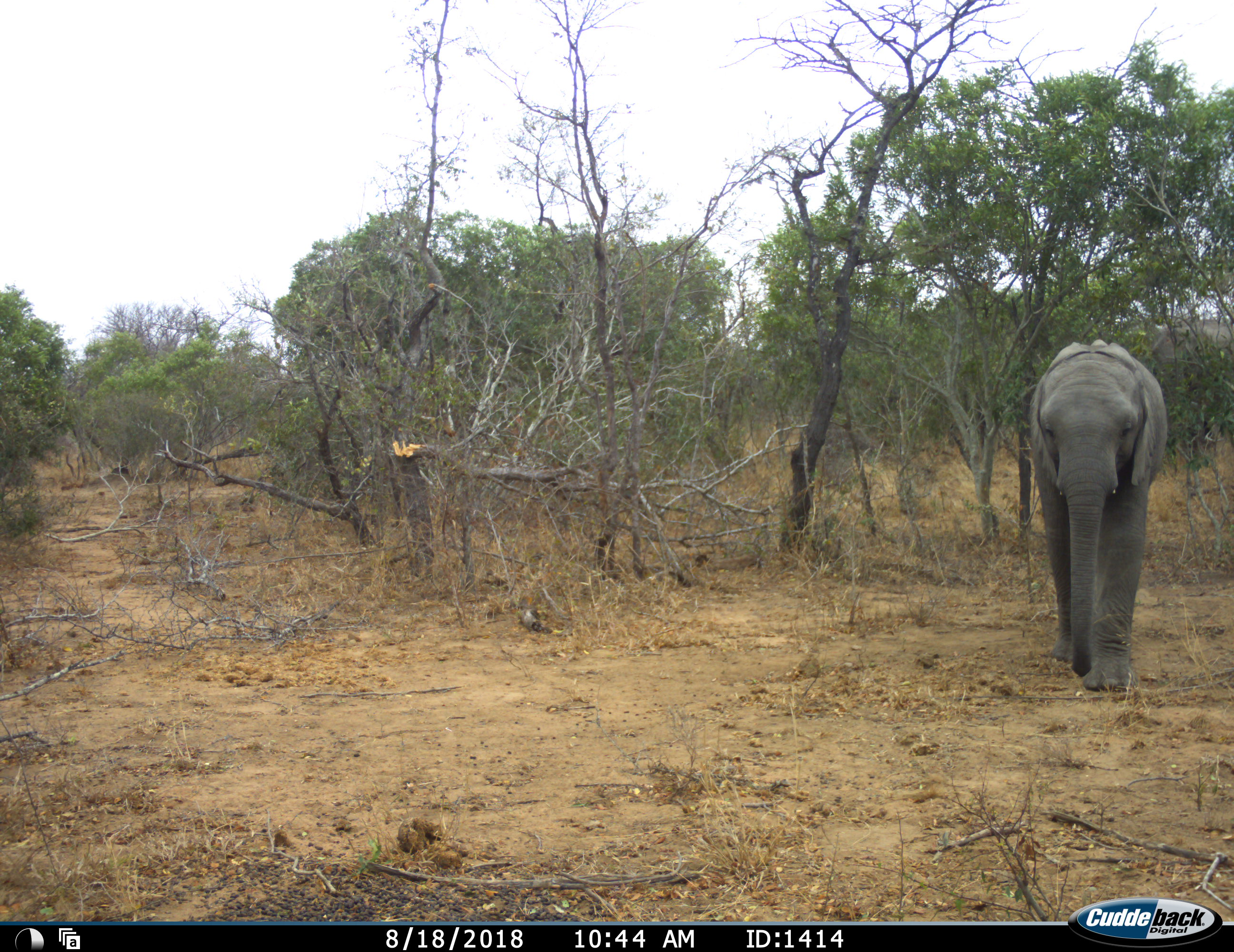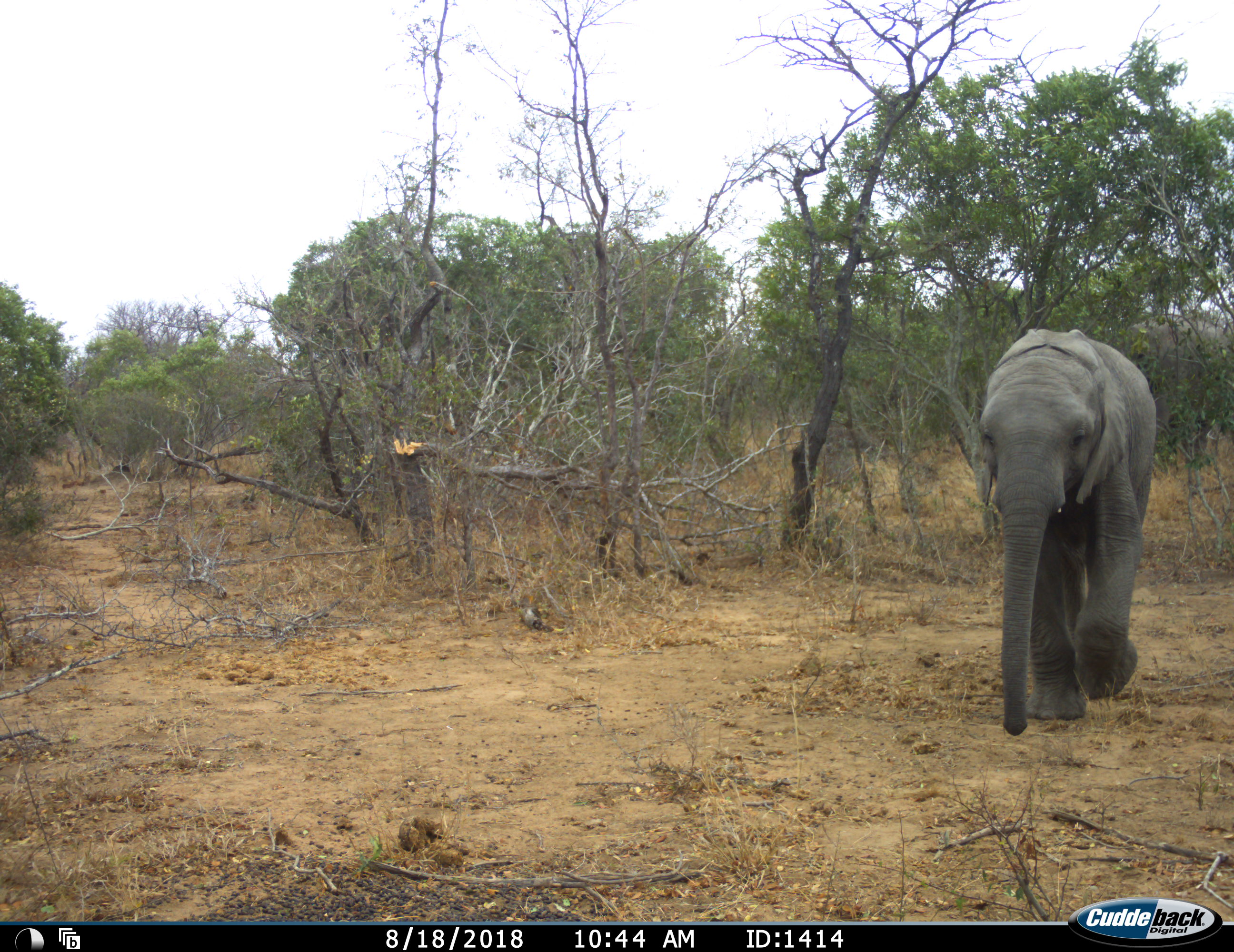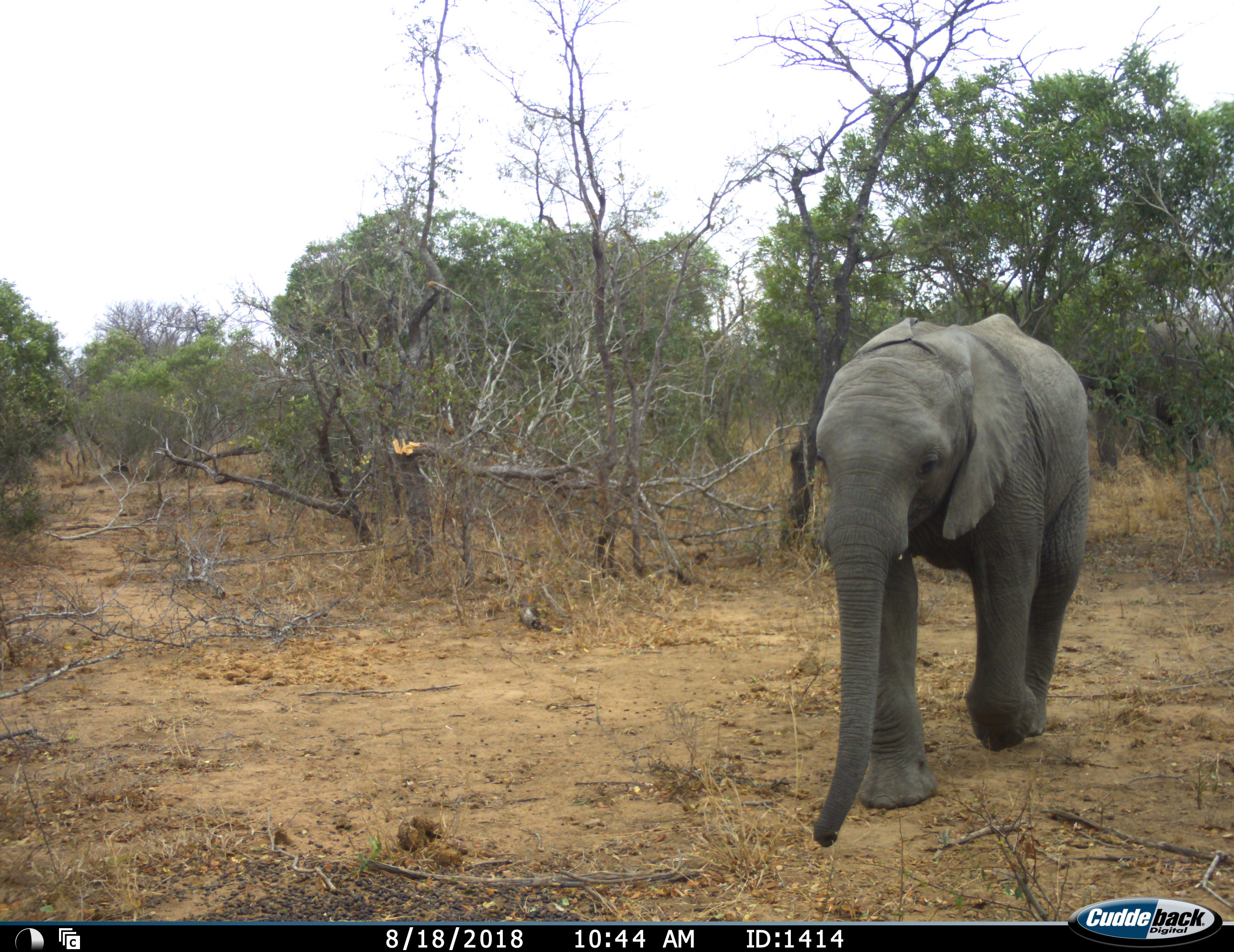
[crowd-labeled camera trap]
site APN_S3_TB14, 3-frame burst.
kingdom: Animalia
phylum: Chordata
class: Mammalia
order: Proboscidea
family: Elephantidae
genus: Loxodonta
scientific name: Loxodonta africana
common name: african bush elephant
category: elephant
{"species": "elephant (african bush elephant) (Loxodonta africana)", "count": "1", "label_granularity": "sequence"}